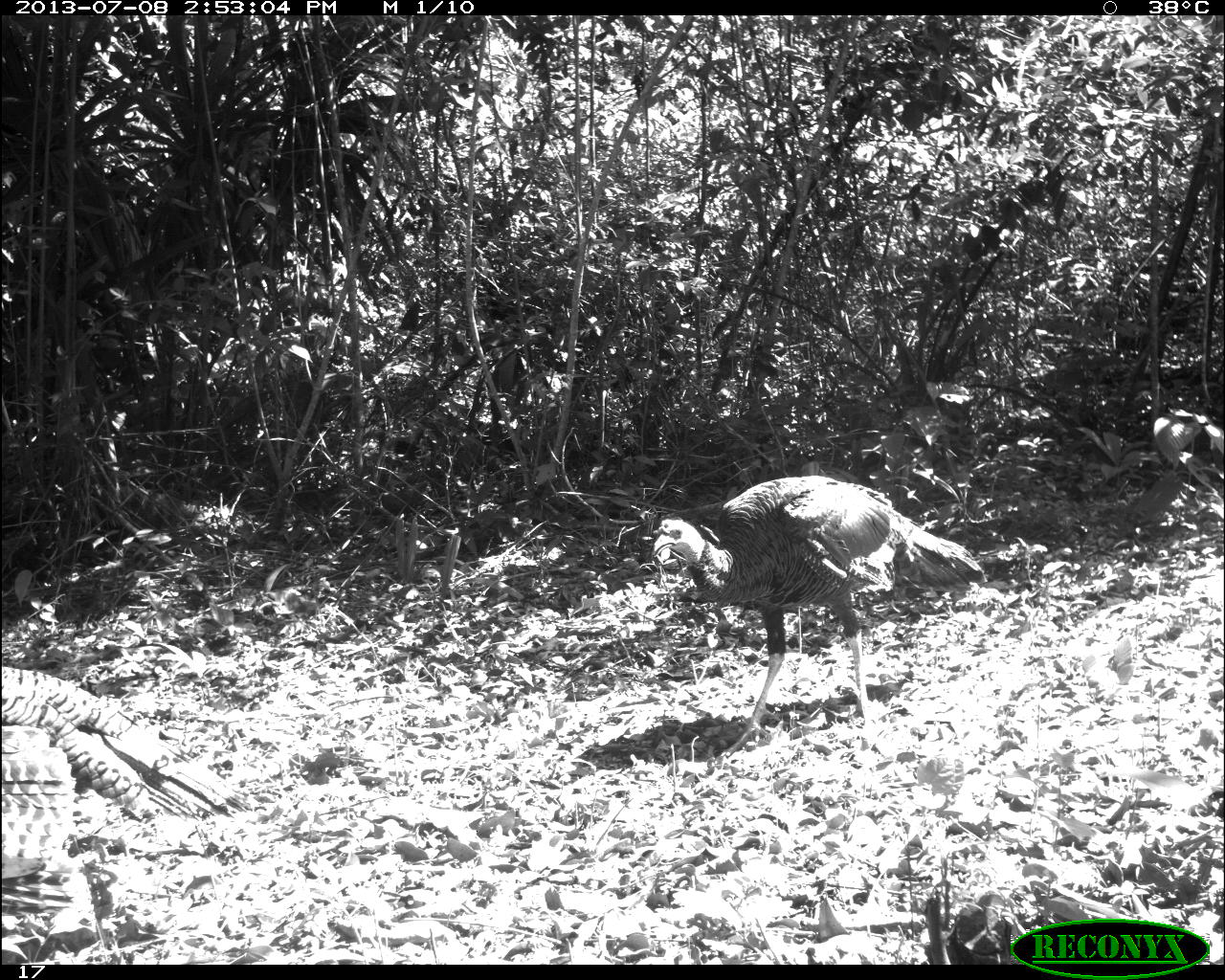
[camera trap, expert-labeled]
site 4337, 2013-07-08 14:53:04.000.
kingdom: Animalia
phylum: Chordata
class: Aves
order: Galliformes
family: Phasianidae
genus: Meleagris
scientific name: Meleagris ocellata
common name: ocellated turkey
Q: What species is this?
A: Meleagris ocellata (ocellated turkey).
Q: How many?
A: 2.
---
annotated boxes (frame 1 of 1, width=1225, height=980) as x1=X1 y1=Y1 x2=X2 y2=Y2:
meleagris ocellata: x1=648 y1=473 x2=988 y2=760; x1=0 y1=656 x2=265 y2=916